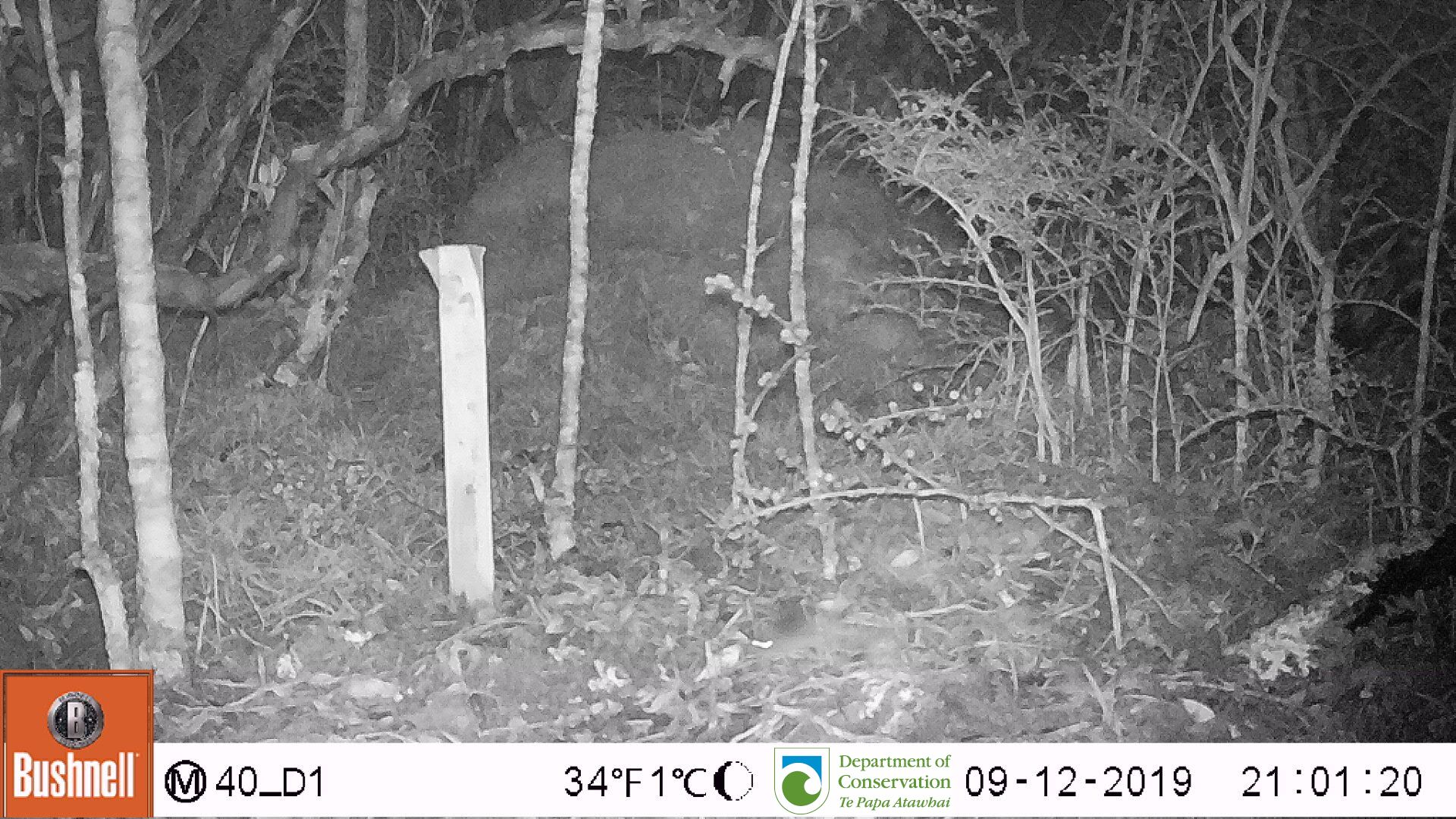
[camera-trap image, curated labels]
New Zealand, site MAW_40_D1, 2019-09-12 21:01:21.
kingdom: Animalia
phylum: Chordata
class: Mammalia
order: Rodentia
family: Muridae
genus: Mus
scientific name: Mus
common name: mouse